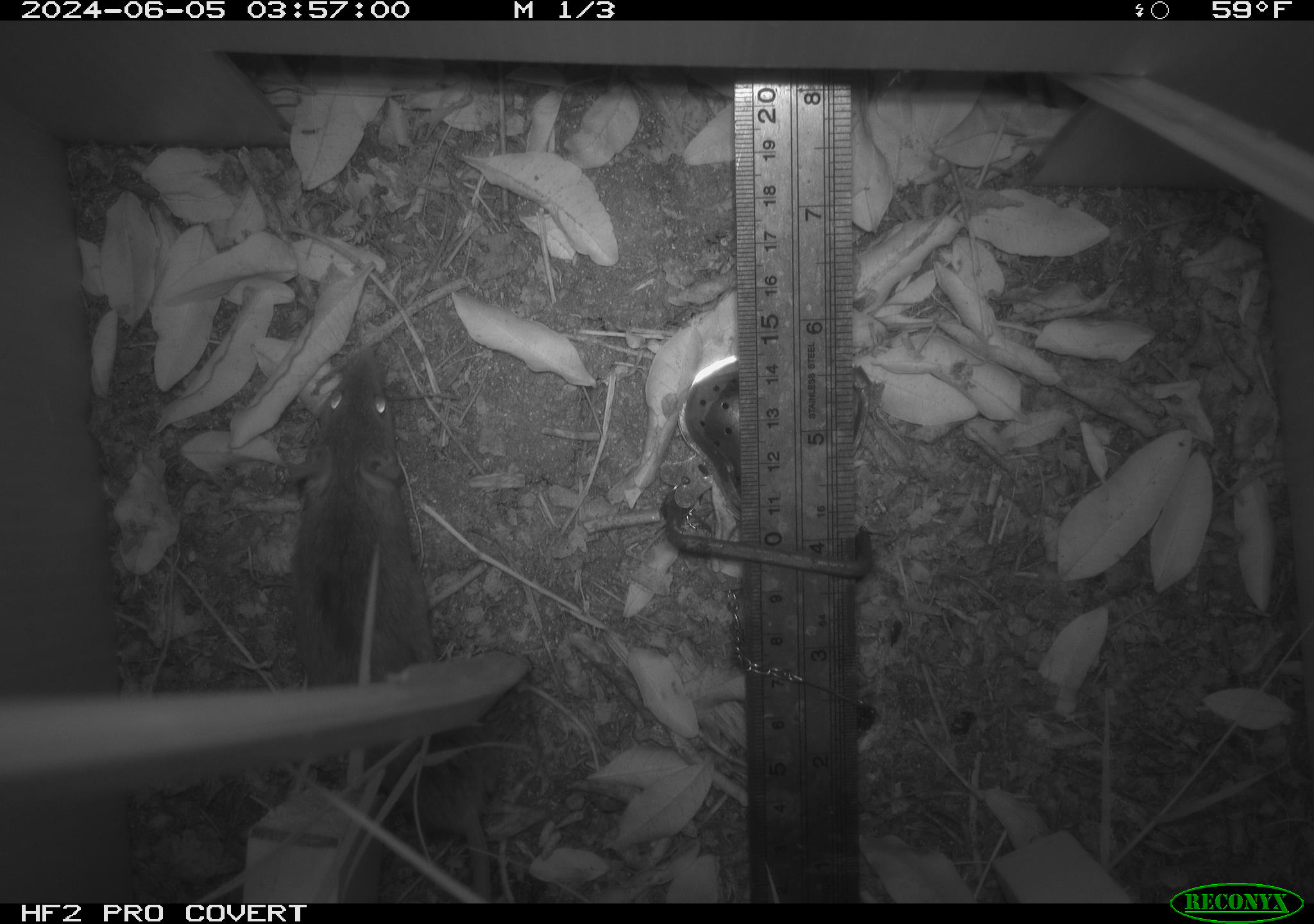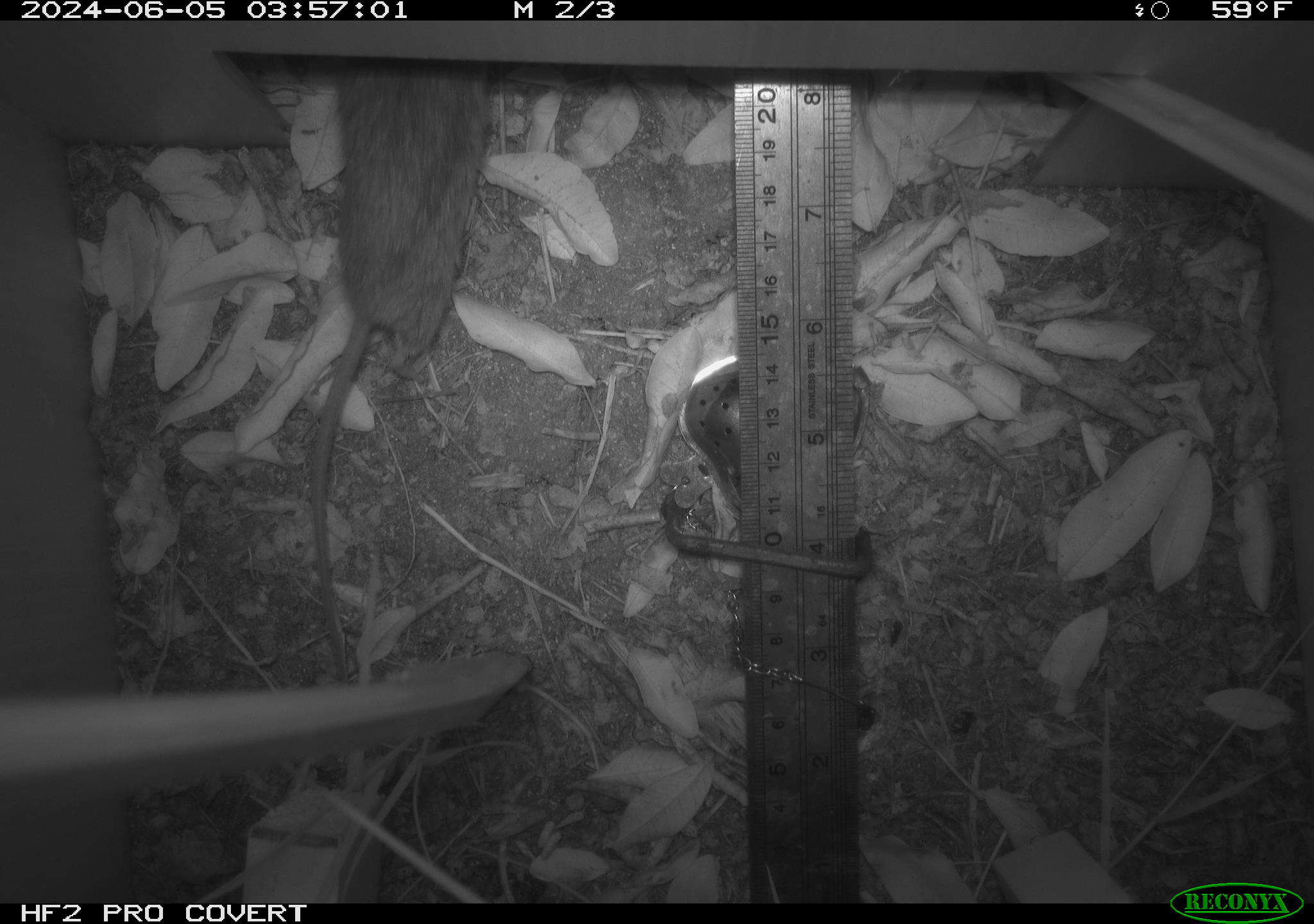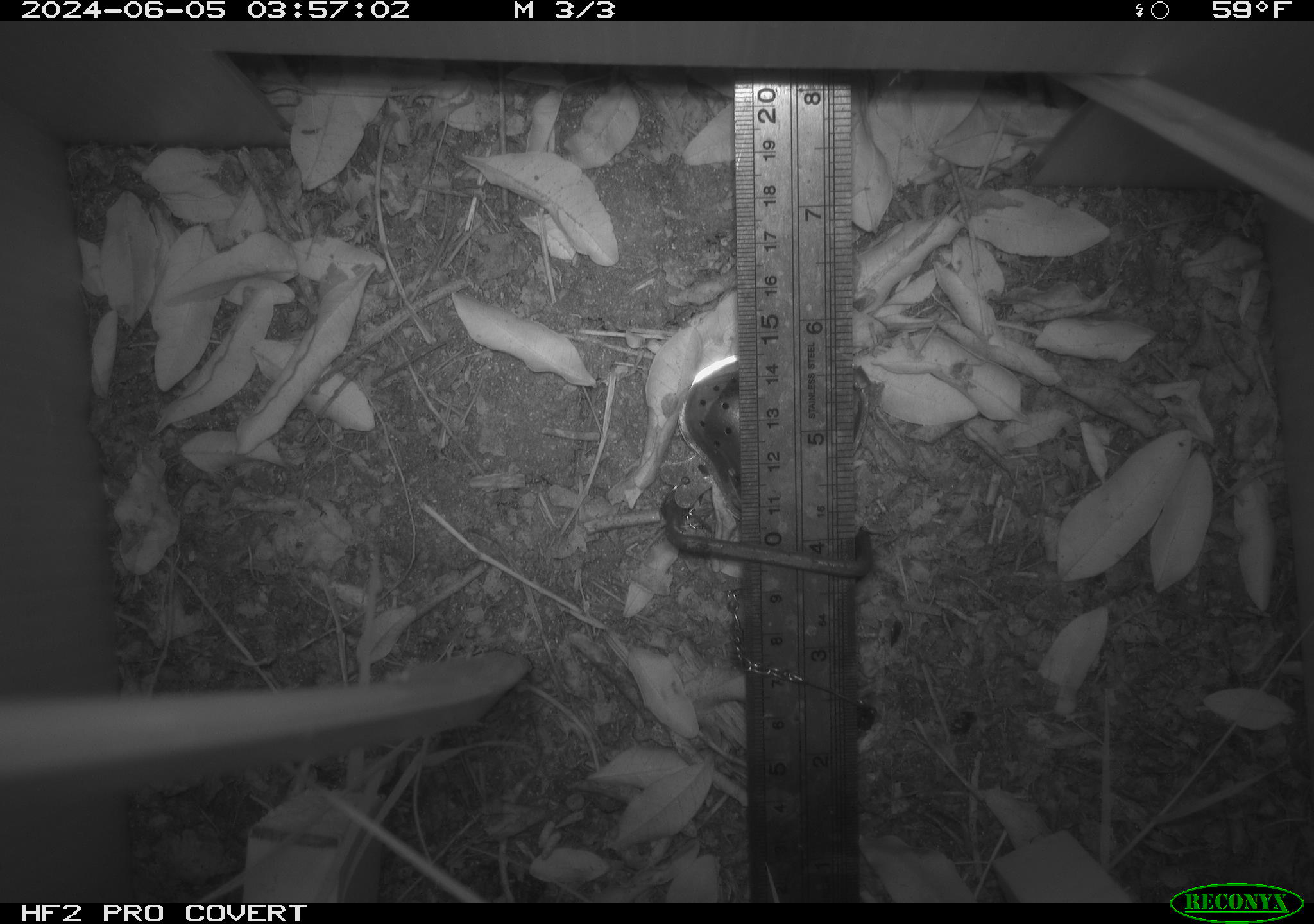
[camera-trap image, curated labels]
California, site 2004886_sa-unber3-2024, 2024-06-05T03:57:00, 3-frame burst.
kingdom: Animalia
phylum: Chordata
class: Mammalia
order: Rodentia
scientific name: Rodentia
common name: mouse species